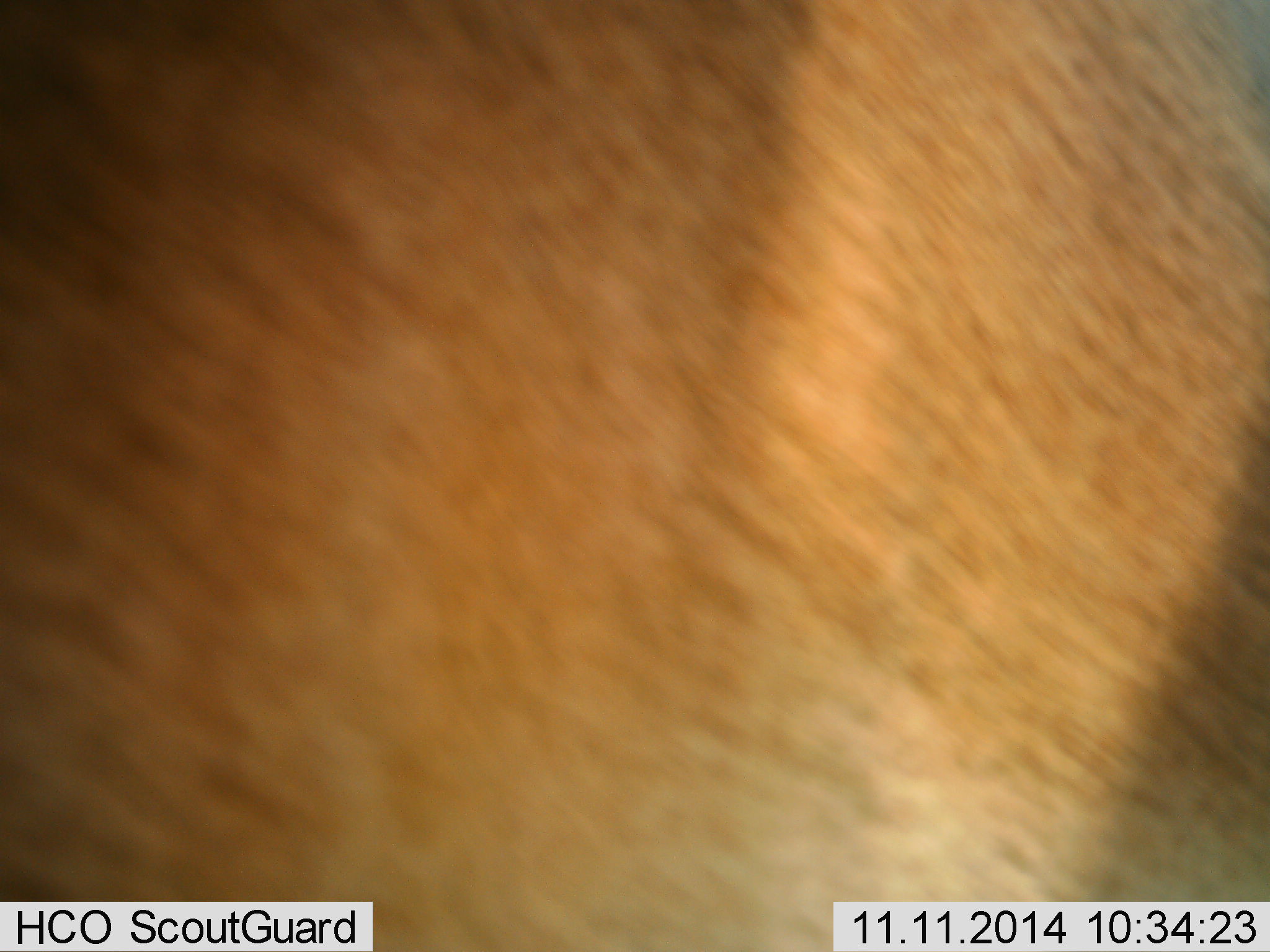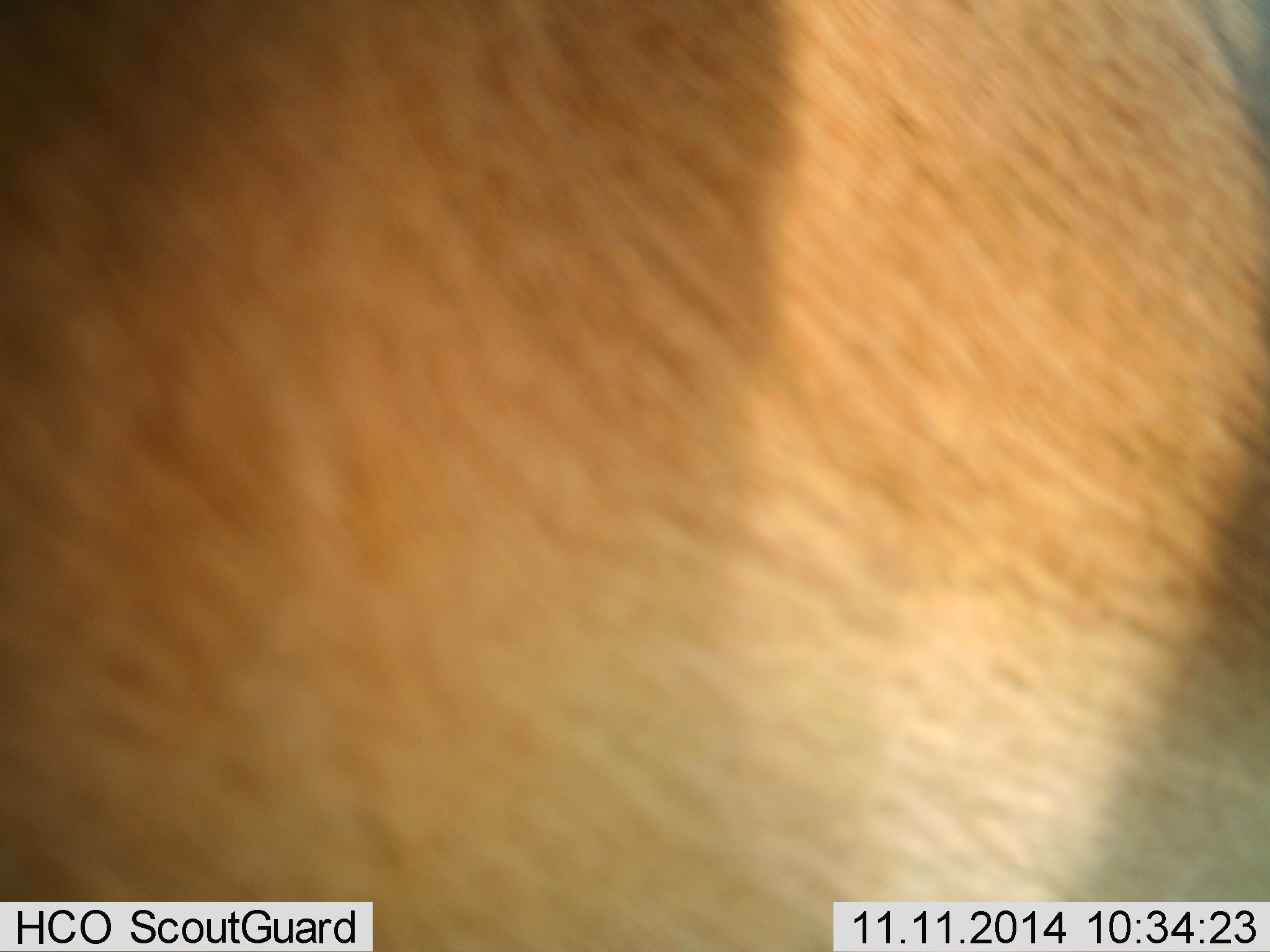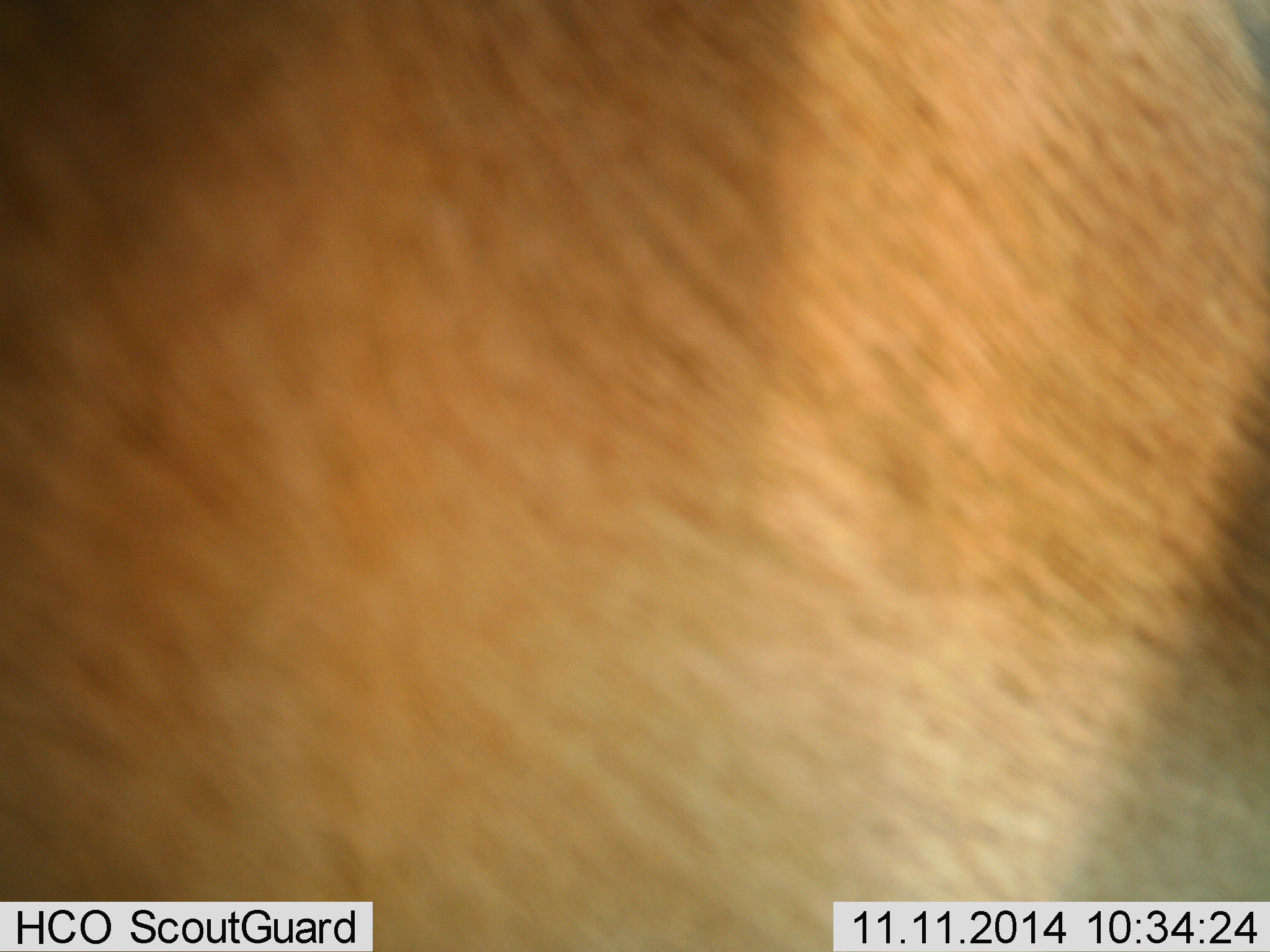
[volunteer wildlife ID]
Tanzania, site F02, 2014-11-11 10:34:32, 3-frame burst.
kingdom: Animalia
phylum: Chordata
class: Mammalia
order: Artiodactyla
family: Bovidae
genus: Aepyceros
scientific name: Aepyceros melampus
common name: impala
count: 1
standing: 100%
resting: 0%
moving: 0%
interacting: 0%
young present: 0%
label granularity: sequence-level